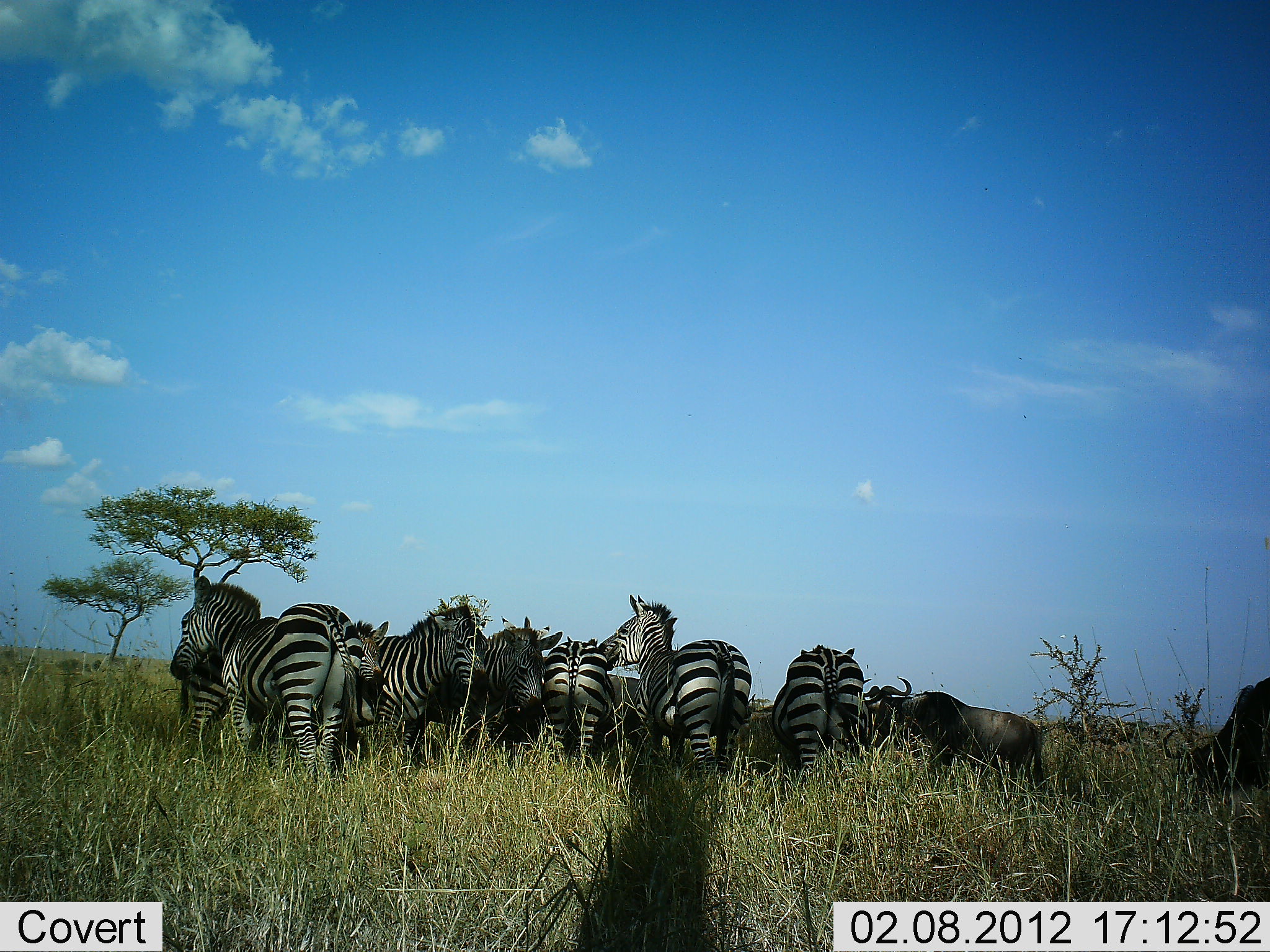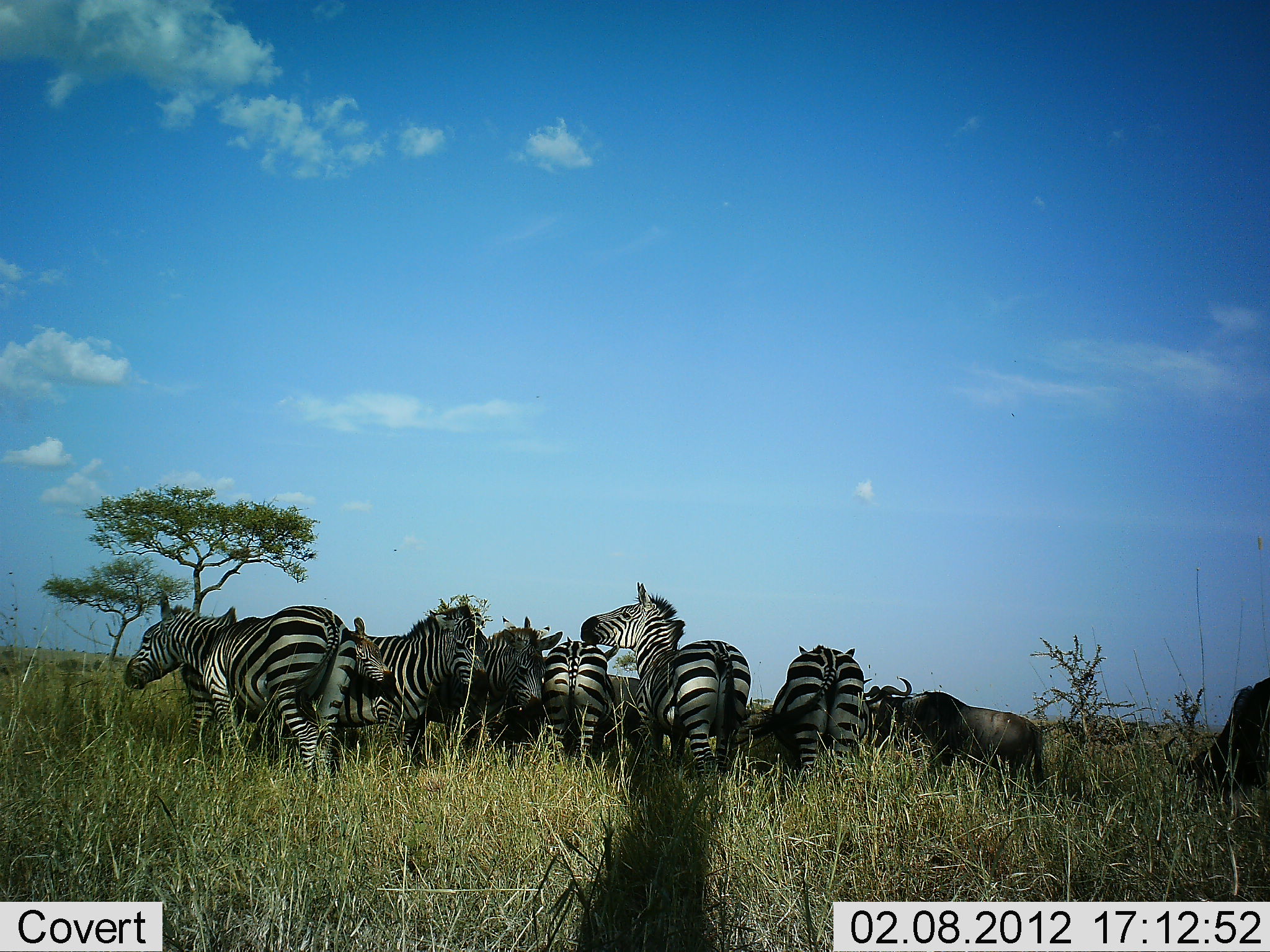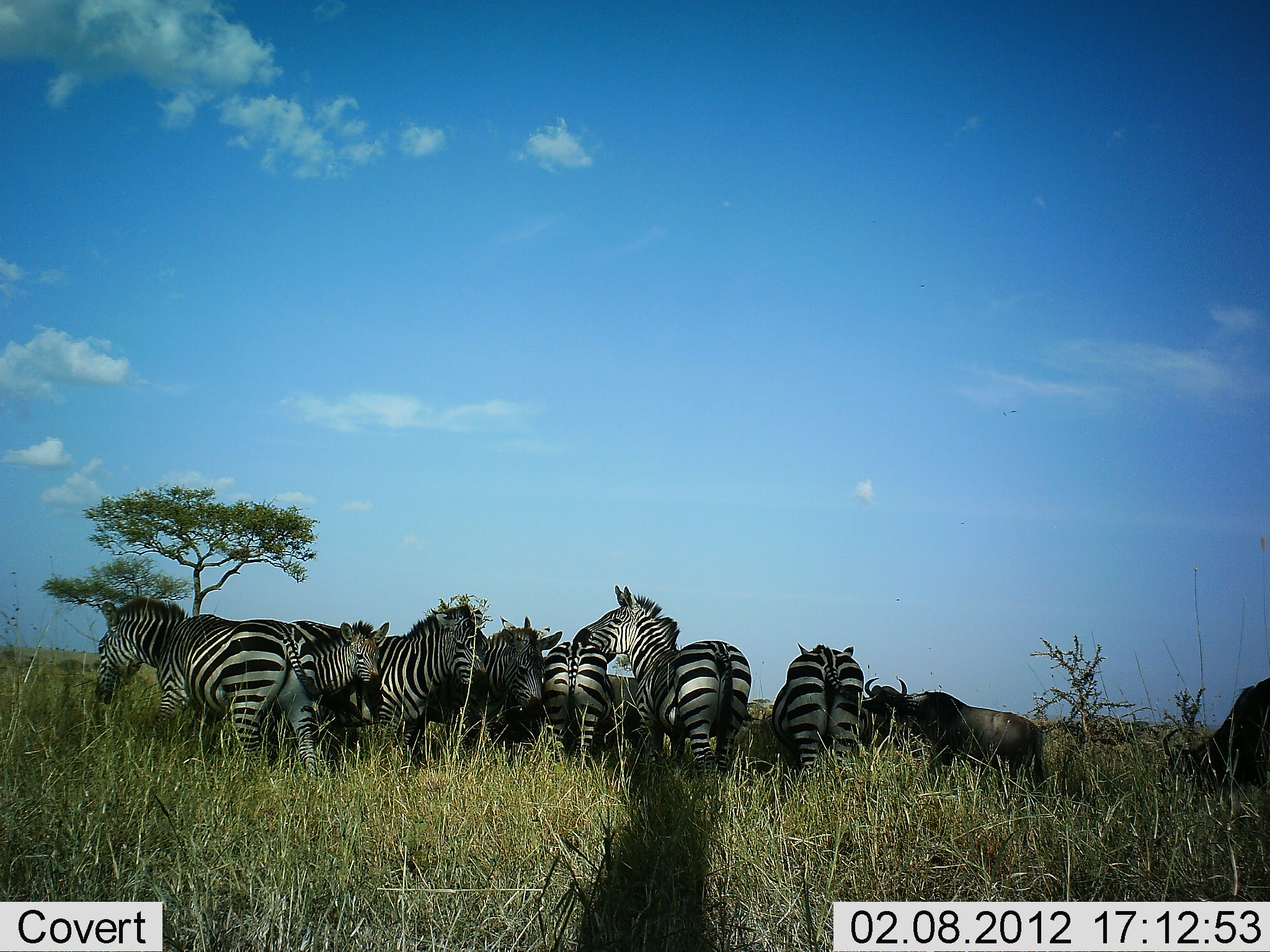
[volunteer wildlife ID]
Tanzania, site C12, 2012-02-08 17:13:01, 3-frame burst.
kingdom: Animalia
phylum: Chordata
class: Mammalia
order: Artiodactyla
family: Bovidae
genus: Connochaetes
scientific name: Connochaetes taurinus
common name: blue wildebeest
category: wildebeest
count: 2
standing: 100%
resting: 0%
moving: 6%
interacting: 12%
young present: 6%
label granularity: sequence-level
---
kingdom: Animalia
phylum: Chordata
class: Mammalia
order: Perissodactyla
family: Equidae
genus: Equus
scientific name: Equus quagga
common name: plains zebra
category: zebra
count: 8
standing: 83%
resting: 17%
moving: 28%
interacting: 39%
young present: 56%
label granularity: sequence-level